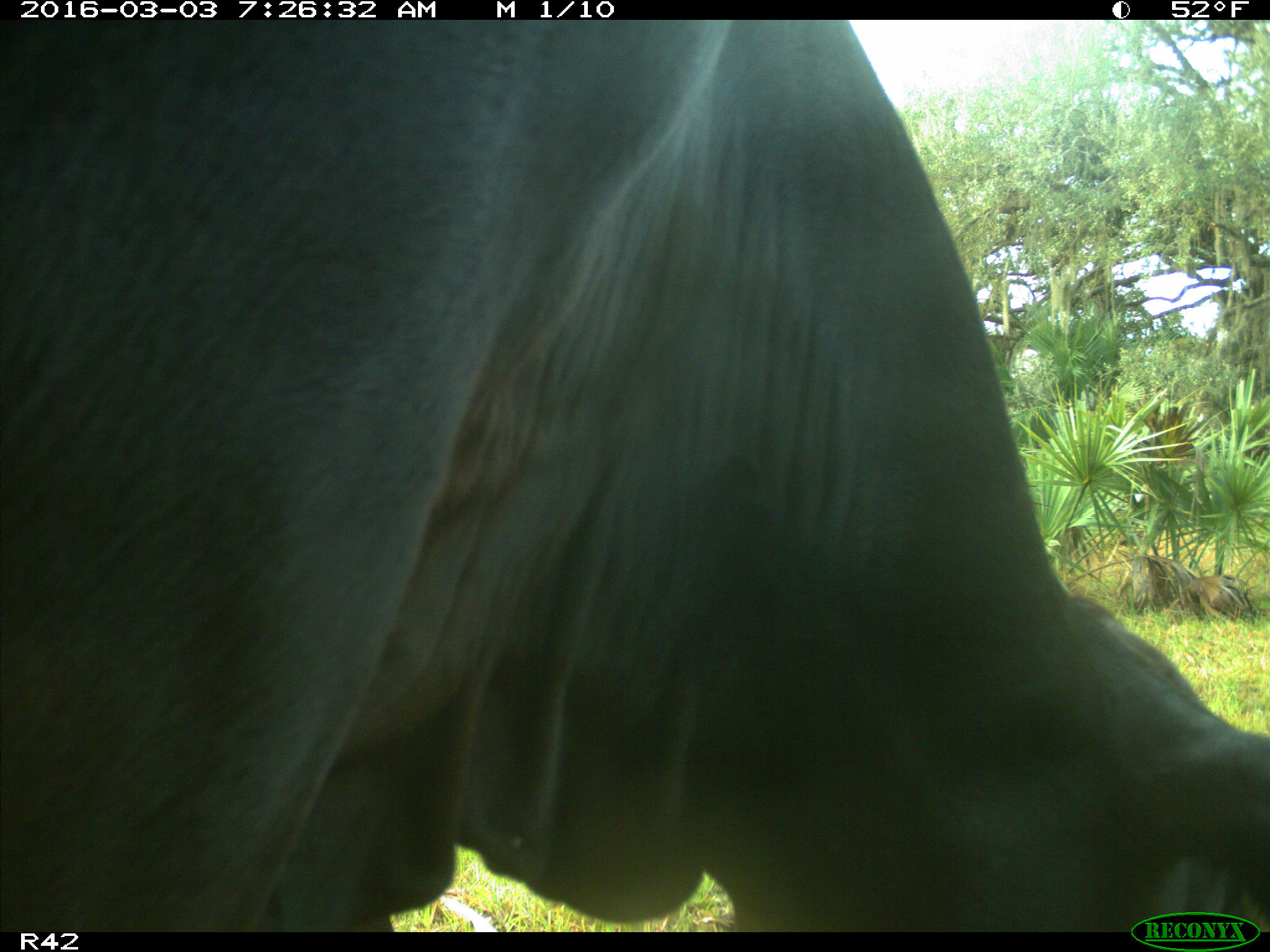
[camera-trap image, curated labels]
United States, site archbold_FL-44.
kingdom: Animalia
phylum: Chordata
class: Mammalia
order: Artiodactyla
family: Bovidae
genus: Bos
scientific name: Bos taurus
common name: domestic cow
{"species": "Bos taurus (domestic cow)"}